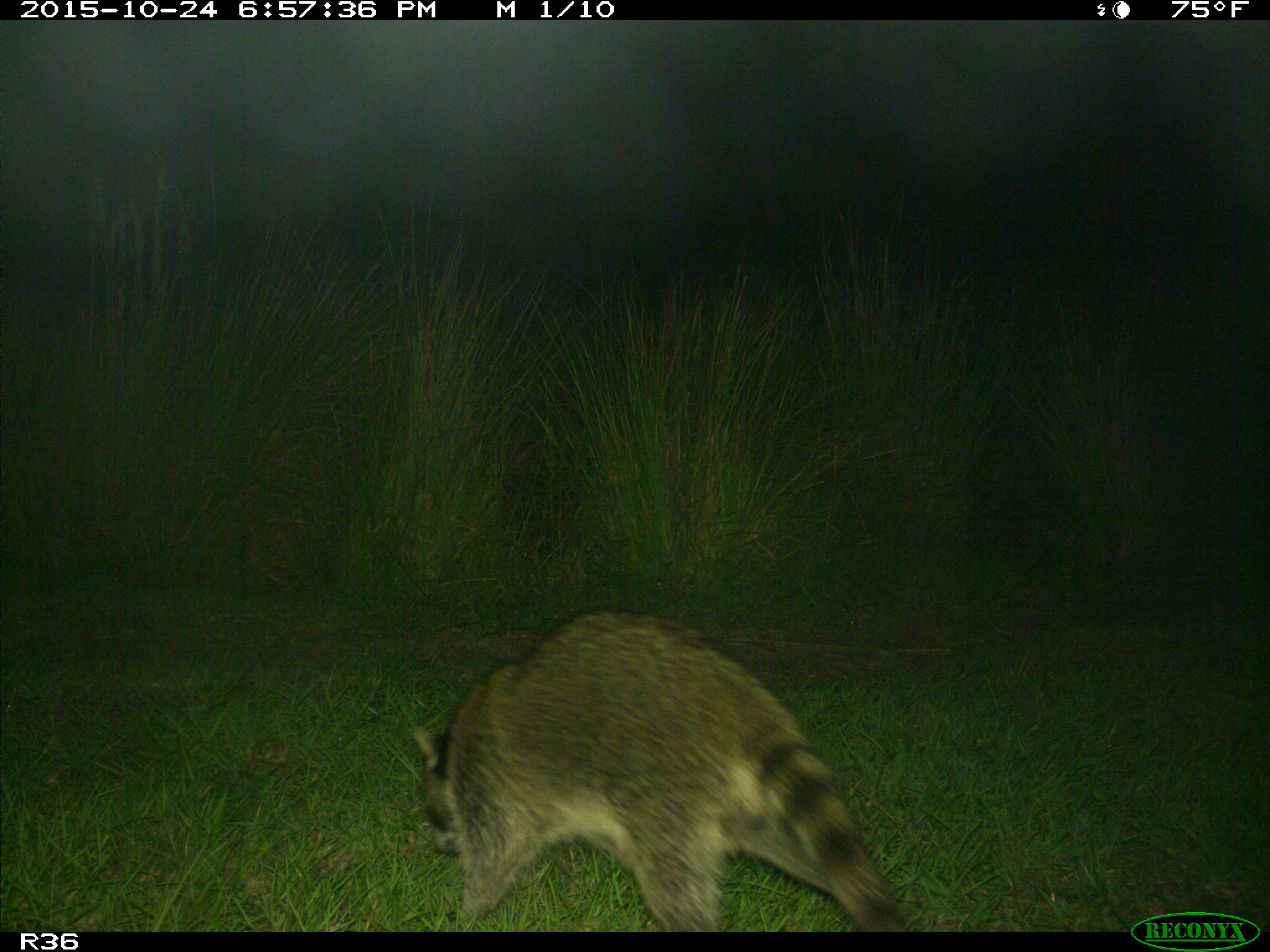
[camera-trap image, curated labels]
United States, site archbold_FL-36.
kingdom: Animalia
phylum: Chordata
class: Mammalia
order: Carnivora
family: Procyonidae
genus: Procyon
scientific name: Procyon lotor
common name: common raccoon